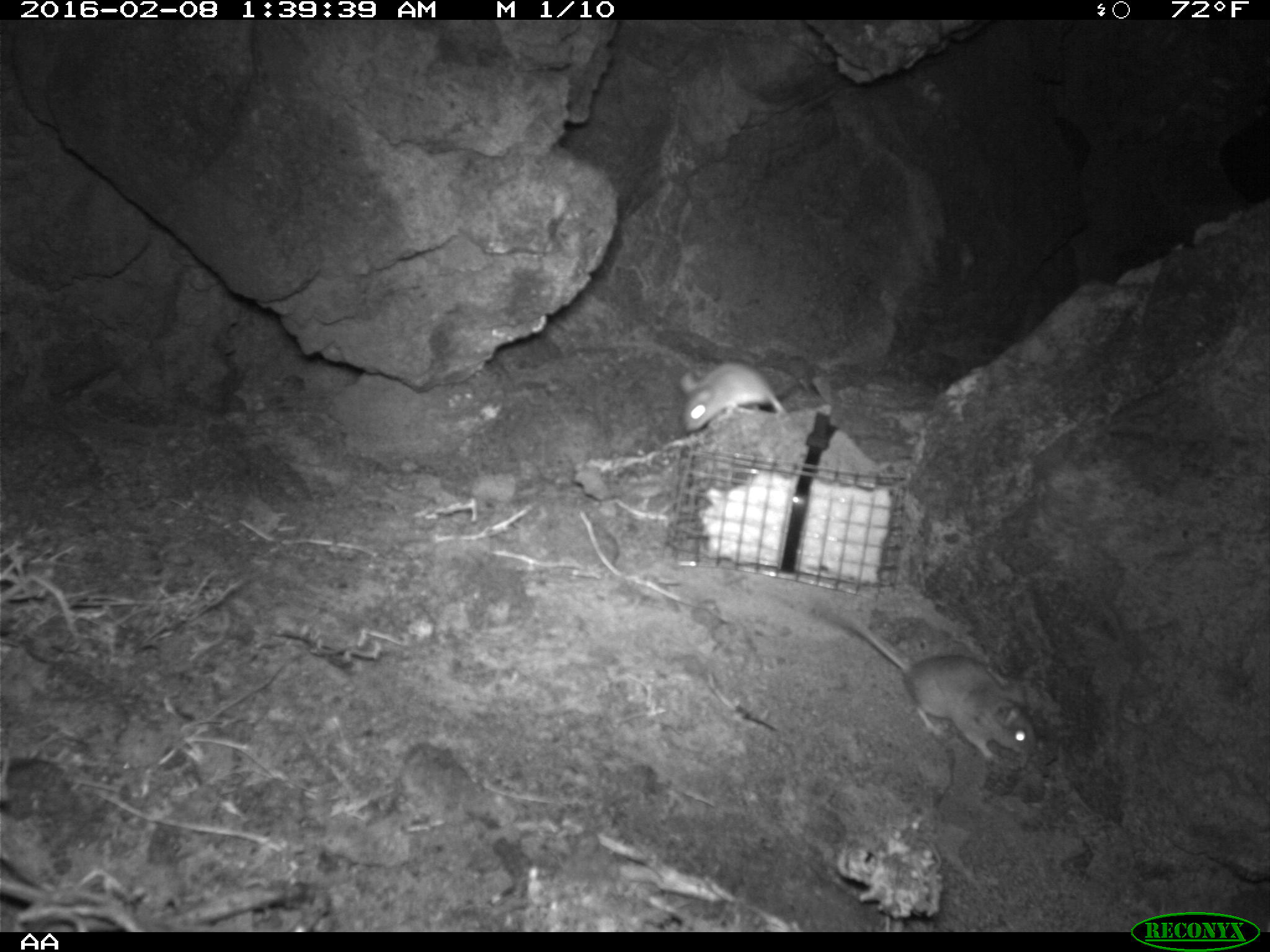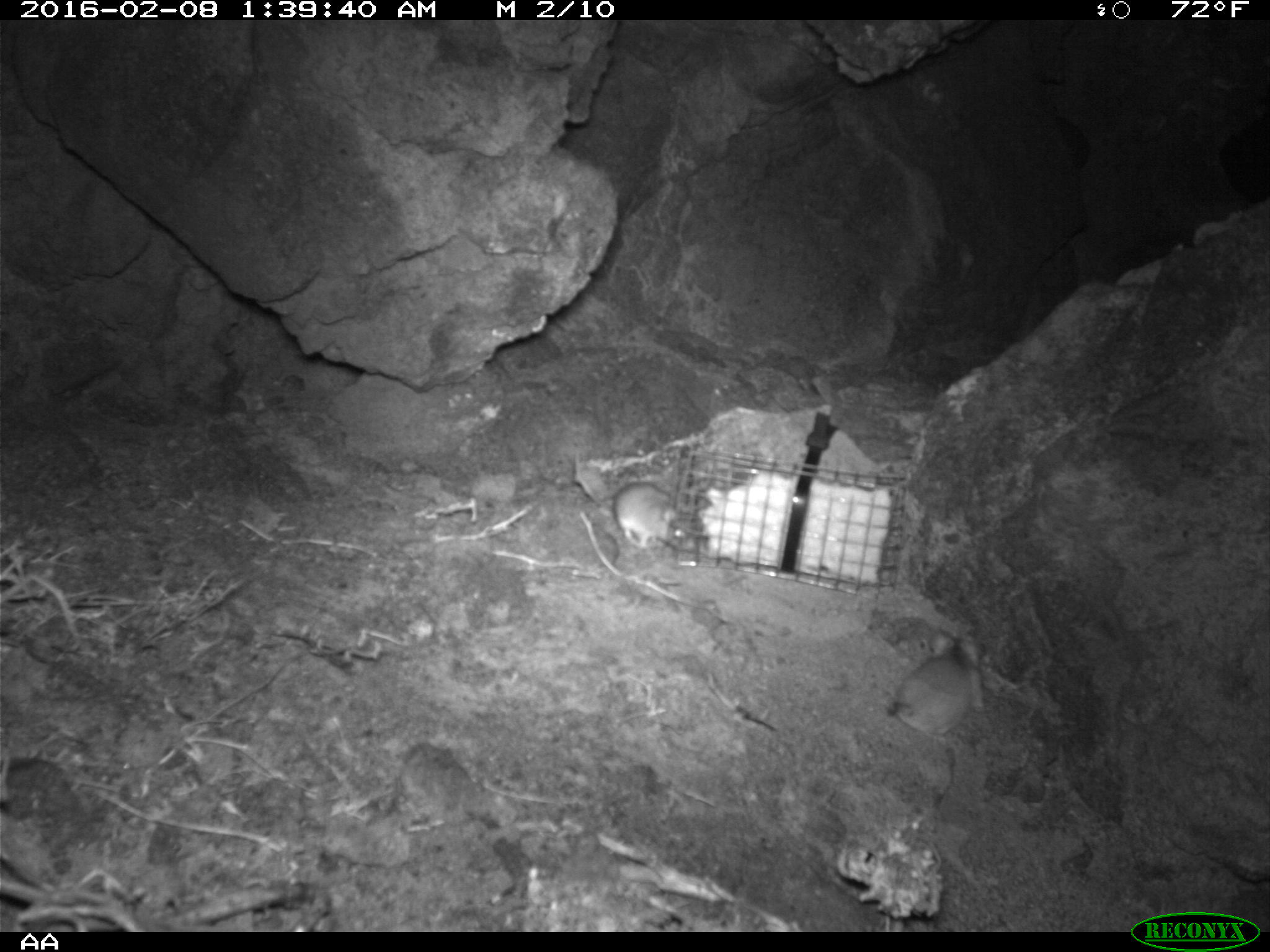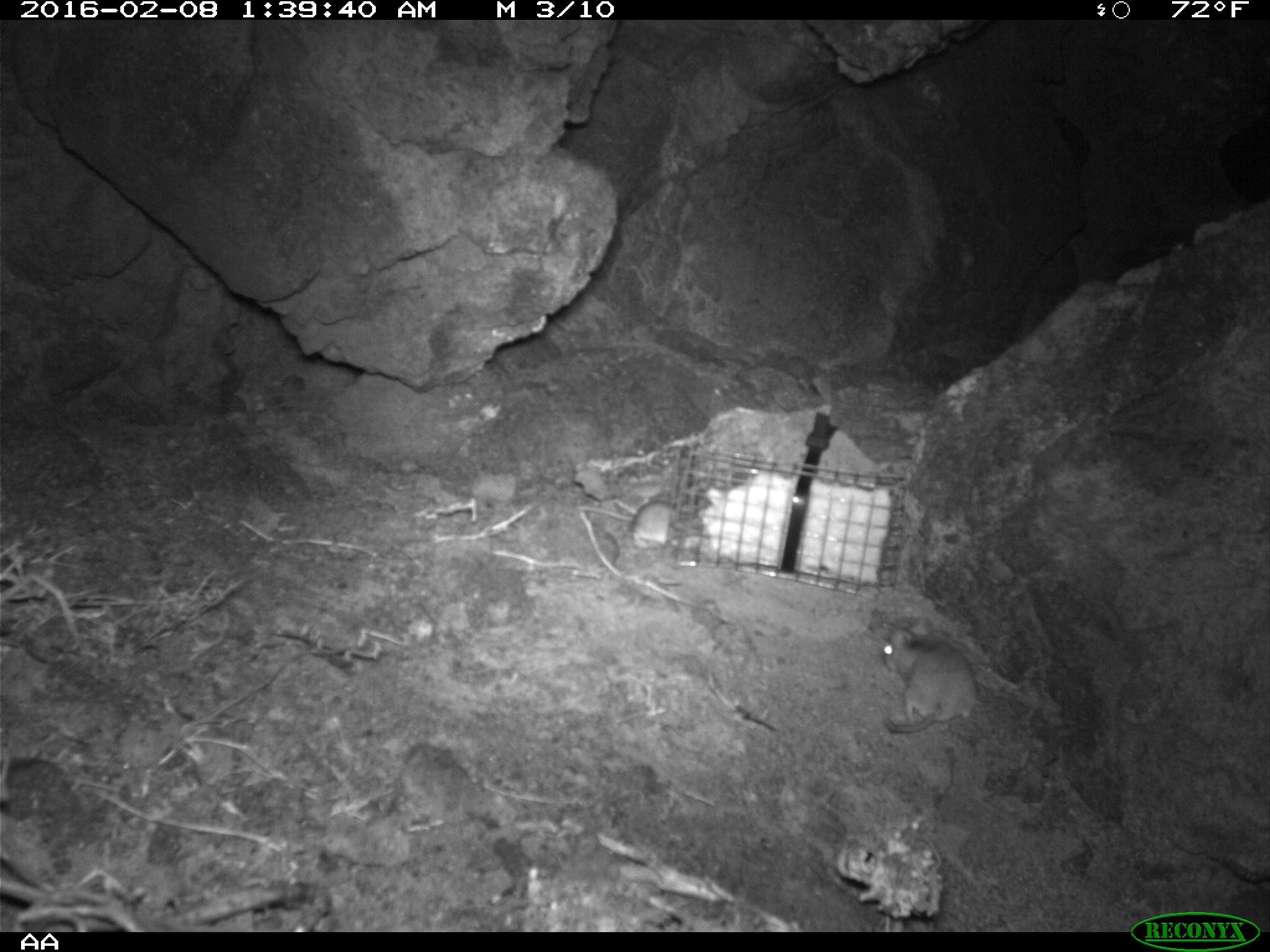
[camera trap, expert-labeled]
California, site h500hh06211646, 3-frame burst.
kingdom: Animalia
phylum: Chordata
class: Mammalia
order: Rodentia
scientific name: Rodentia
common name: rodent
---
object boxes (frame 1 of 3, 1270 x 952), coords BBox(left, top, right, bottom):
rodent: BBox(832, 604, 1034, 760); BBox(679, 360, 785, 432)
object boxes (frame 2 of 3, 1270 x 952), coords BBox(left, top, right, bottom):
rodent: BBox(890, 625, 987, 734); BBox(613, 480, 698, 553)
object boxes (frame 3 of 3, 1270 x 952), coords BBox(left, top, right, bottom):
rodent: BBox(881, 614, 984, 734); BBox(577, 499, 675, 547)